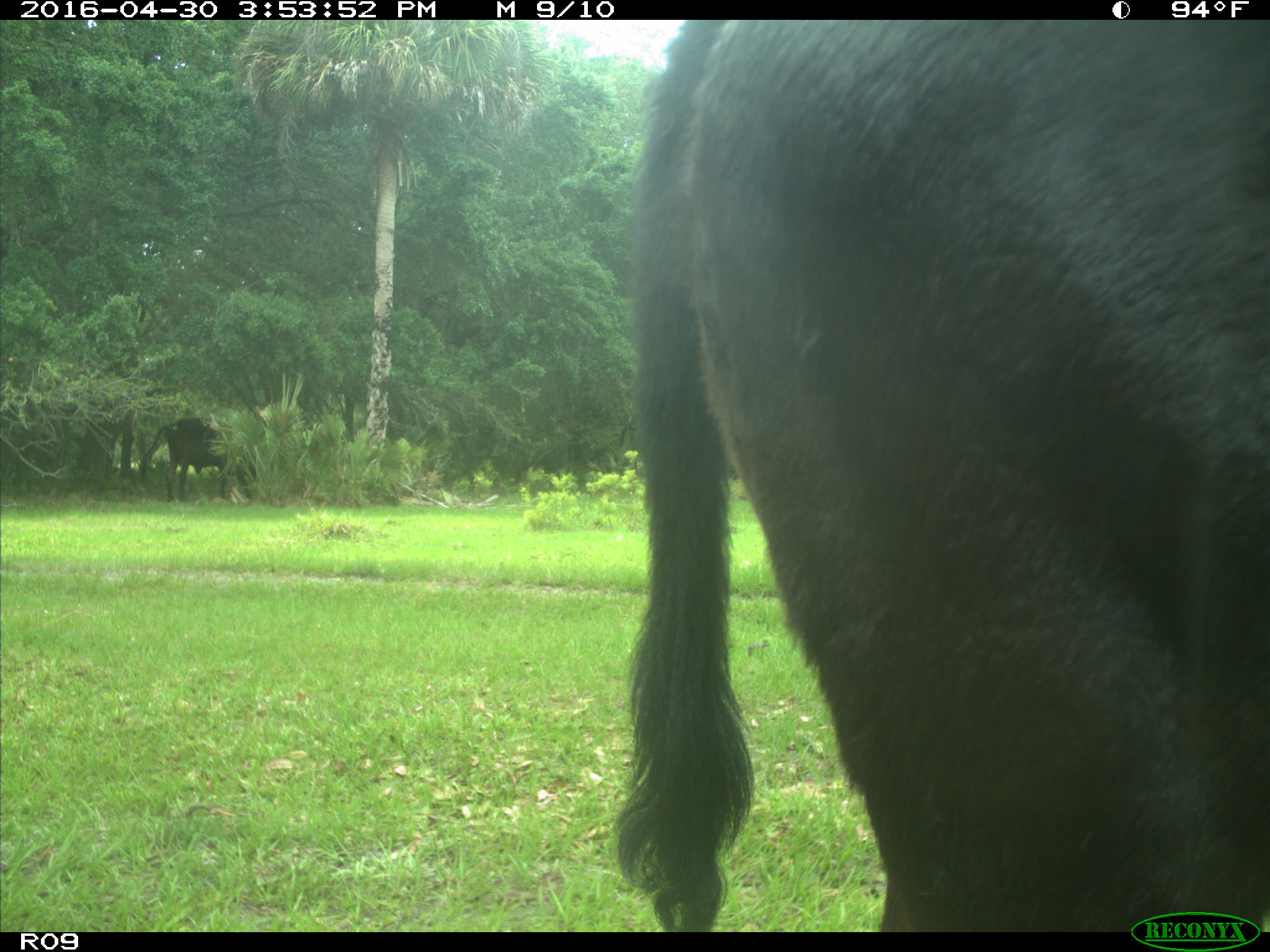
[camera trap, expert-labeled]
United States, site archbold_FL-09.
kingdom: Animalia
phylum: Chordata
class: Mammalia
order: Artiodactyla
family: Bovidae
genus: Bos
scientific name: Bos taurus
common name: domestic cow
Bos taurus (domestic cow).